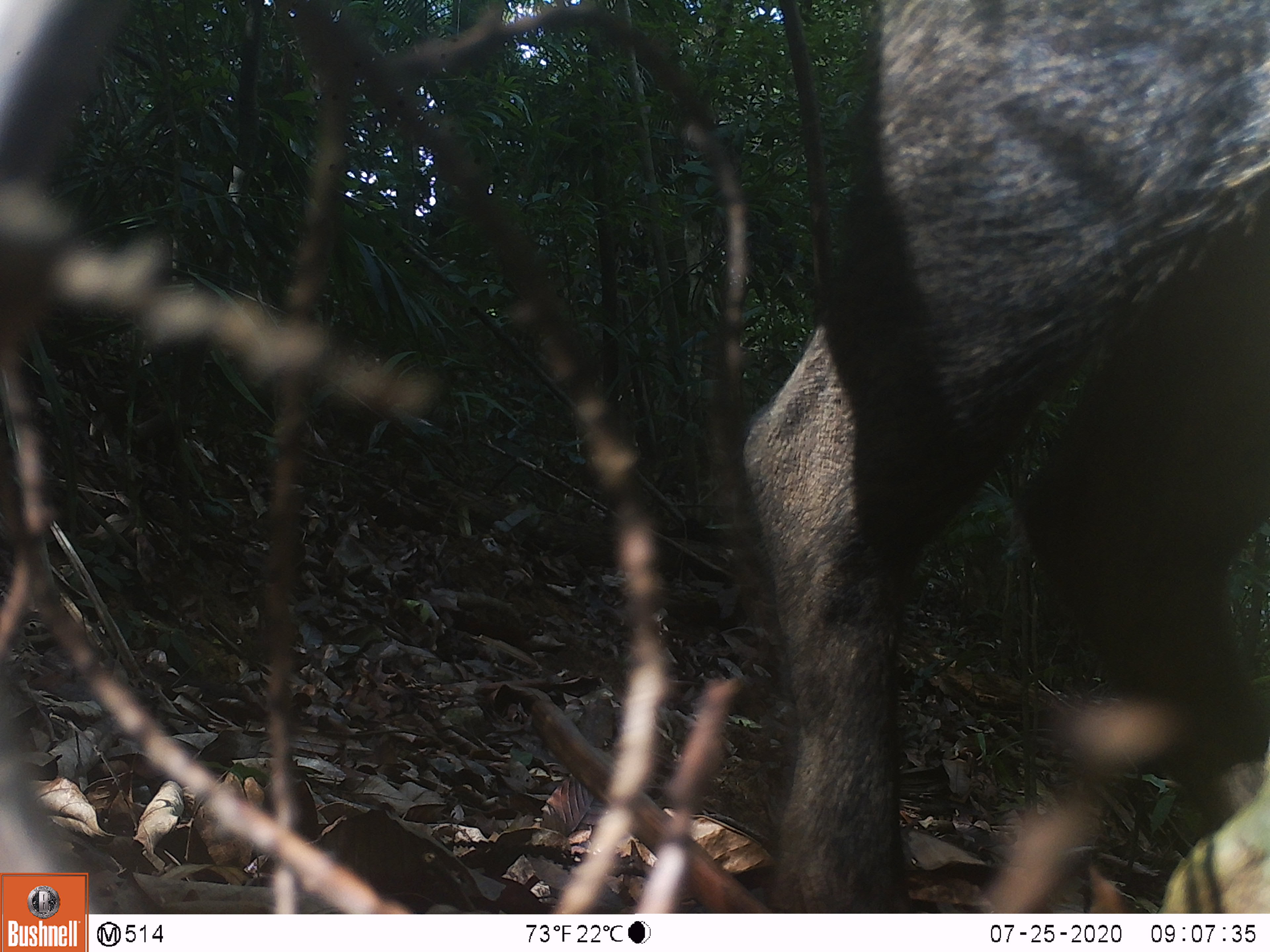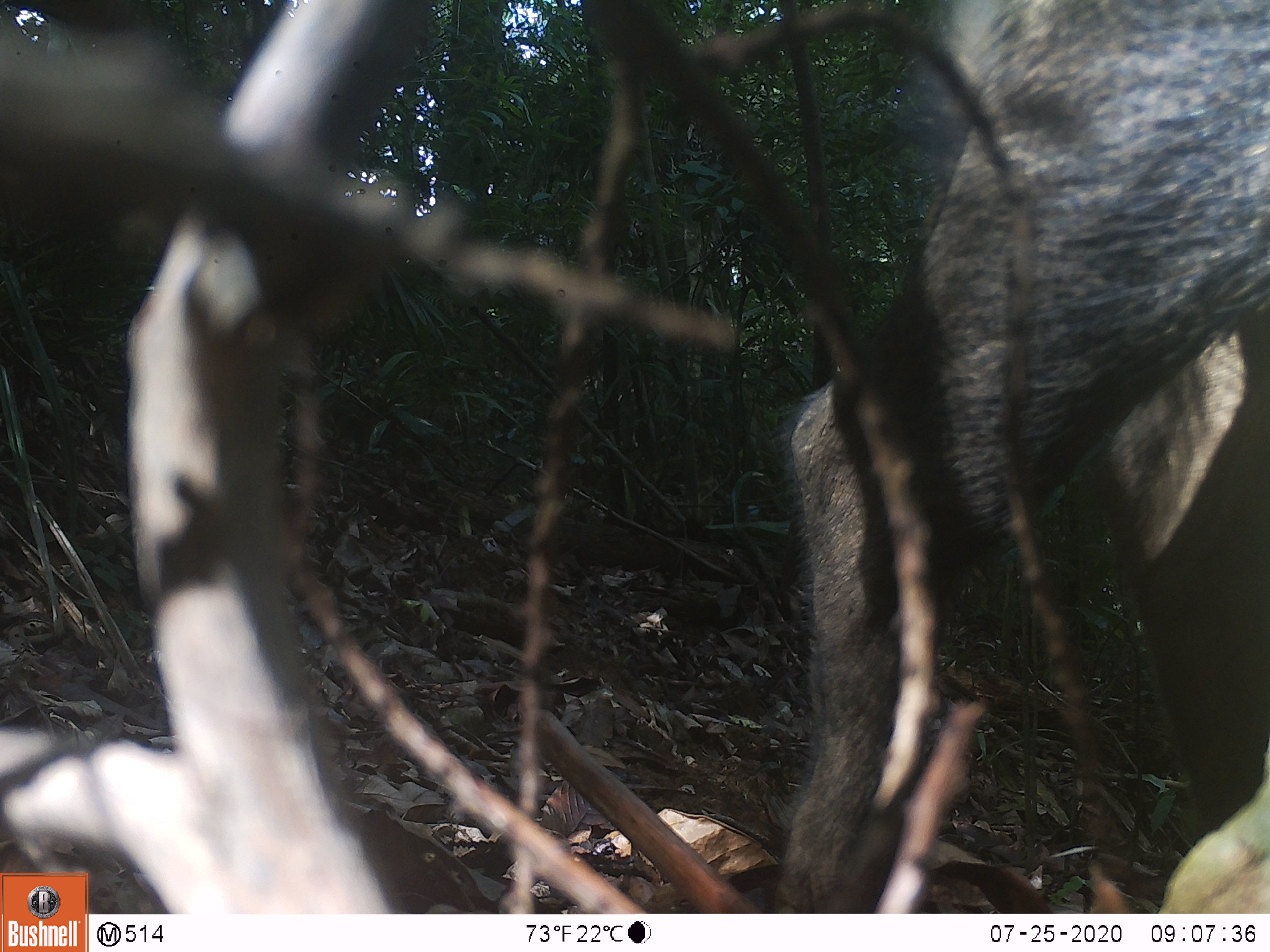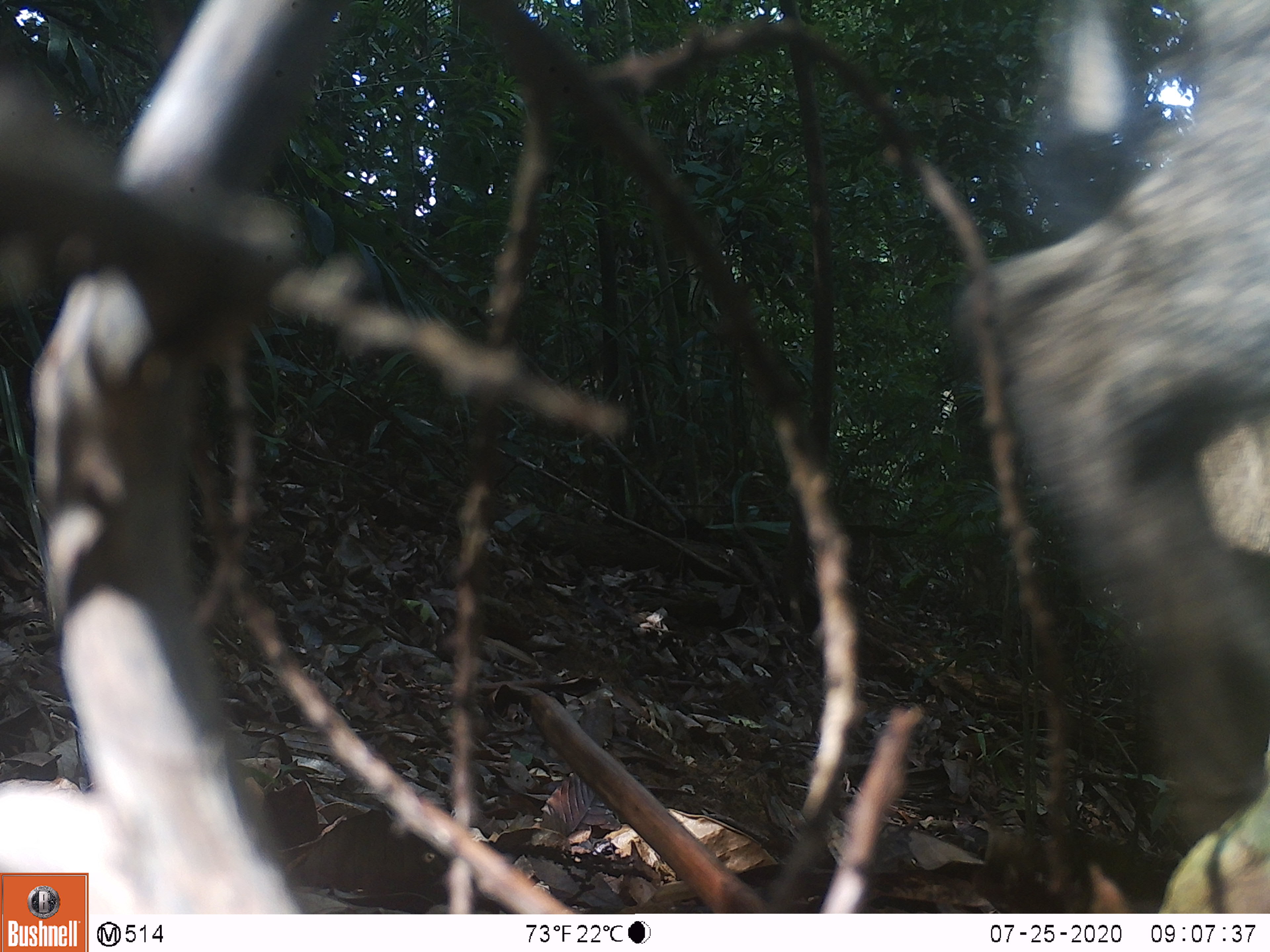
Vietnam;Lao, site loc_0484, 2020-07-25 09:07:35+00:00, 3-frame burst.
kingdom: Animalia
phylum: Chordata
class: Mammalia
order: Artiodactyla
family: Suidae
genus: Sus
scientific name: Sus scrofa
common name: eurasian wild pig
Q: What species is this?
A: Eurasian wild pig (Sus scrofa).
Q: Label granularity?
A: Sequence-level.